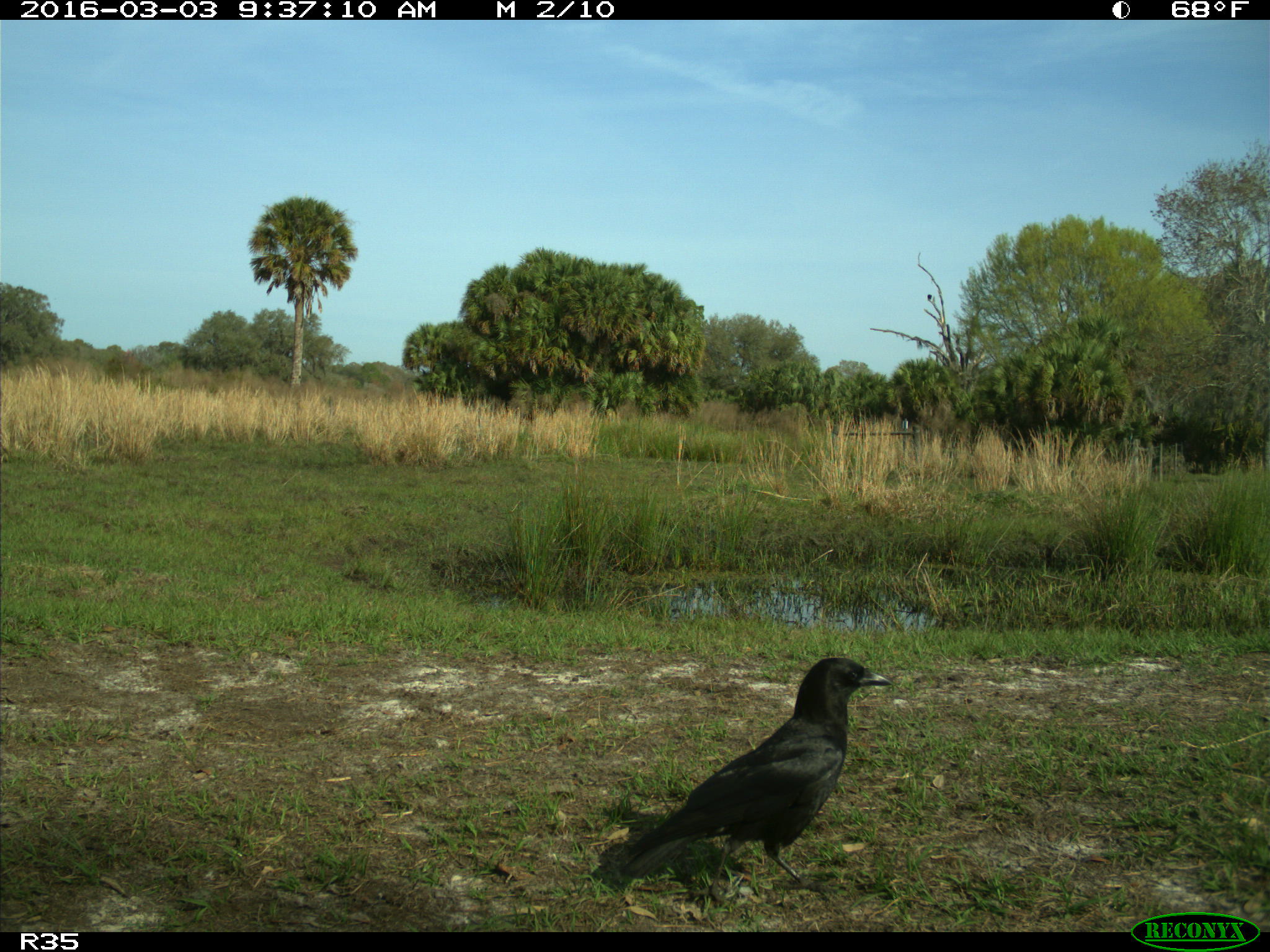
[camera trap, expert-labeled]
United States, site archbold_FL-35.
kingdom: Animalia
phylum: Chordata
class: Aves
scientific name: Aves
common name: birds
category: unidentified bird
Unidentified bird (birds) (Aves).